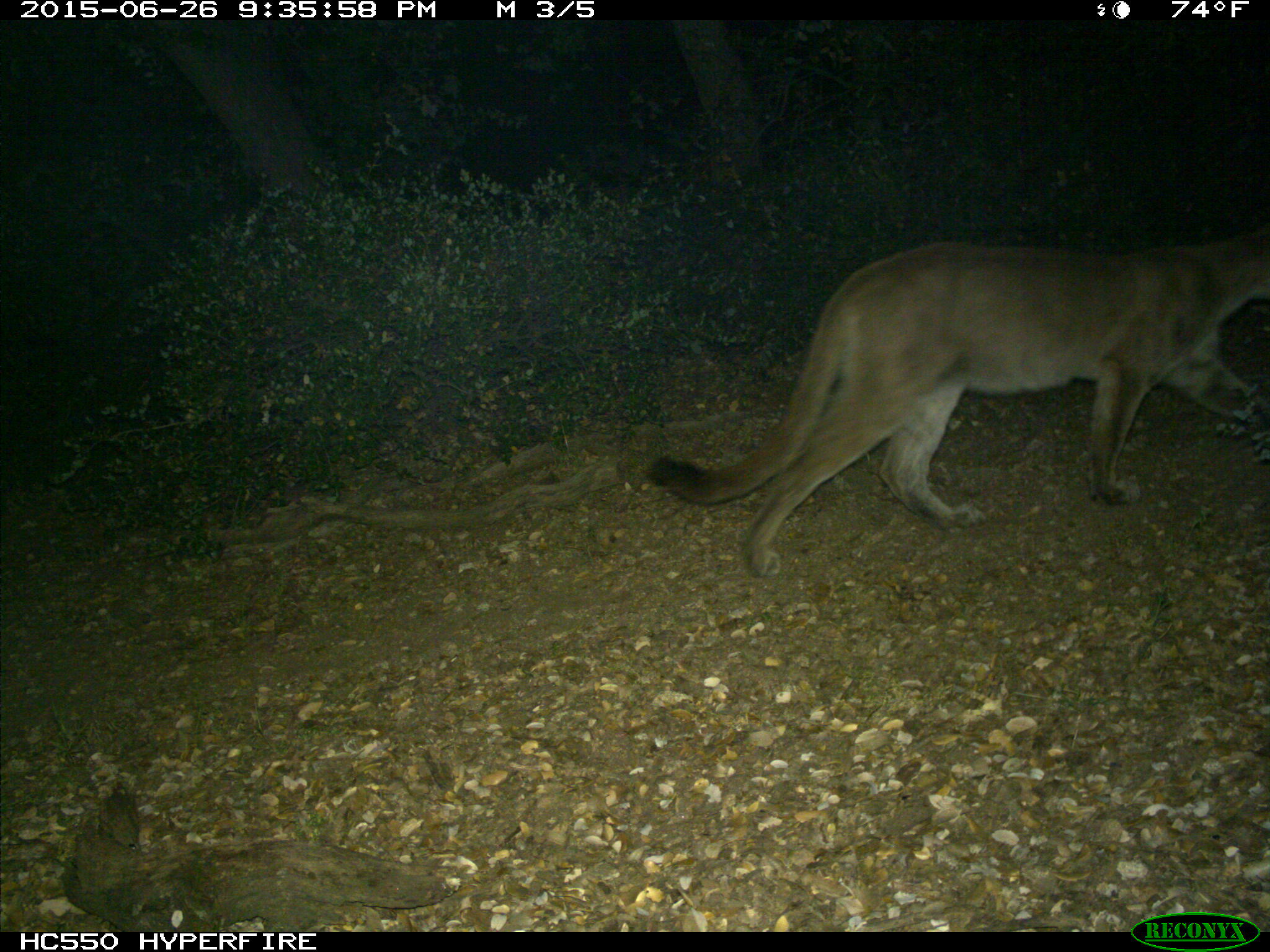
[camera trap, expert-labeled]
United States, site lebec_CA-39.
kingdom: Animalia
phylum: Chordata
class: Mammalia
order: Carnivora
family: Felidae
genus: Puma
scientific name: Puma concolor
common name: mountain lion